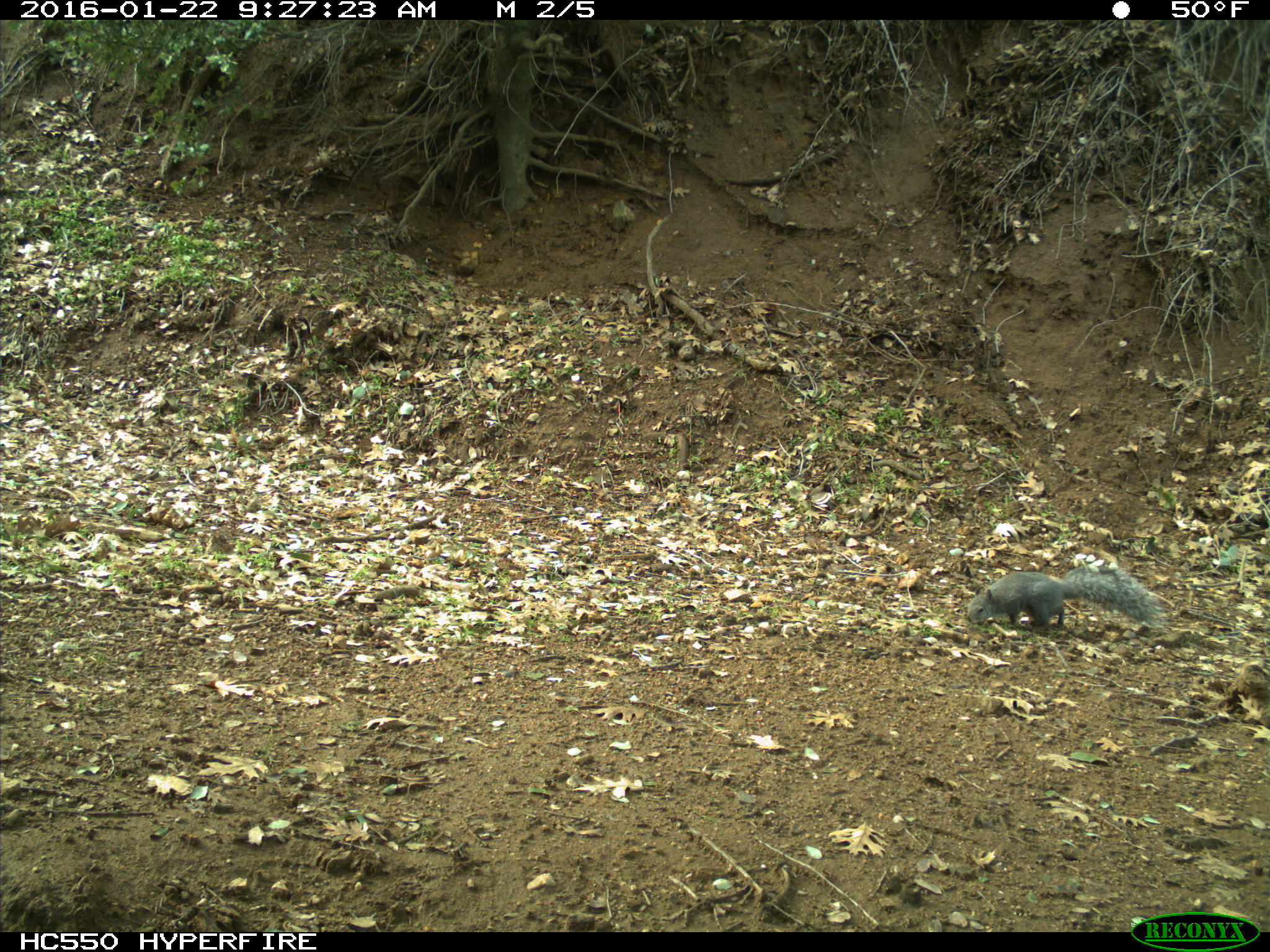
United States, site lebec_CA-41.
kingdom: Animalia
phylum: Chordata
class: Mammalia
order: Rodentia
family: Sciuridae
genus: Sciurus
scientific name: Sciurus carolinensis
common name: eastern gray squirrel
Sciurus carolinensis (eastern gray squirrel).